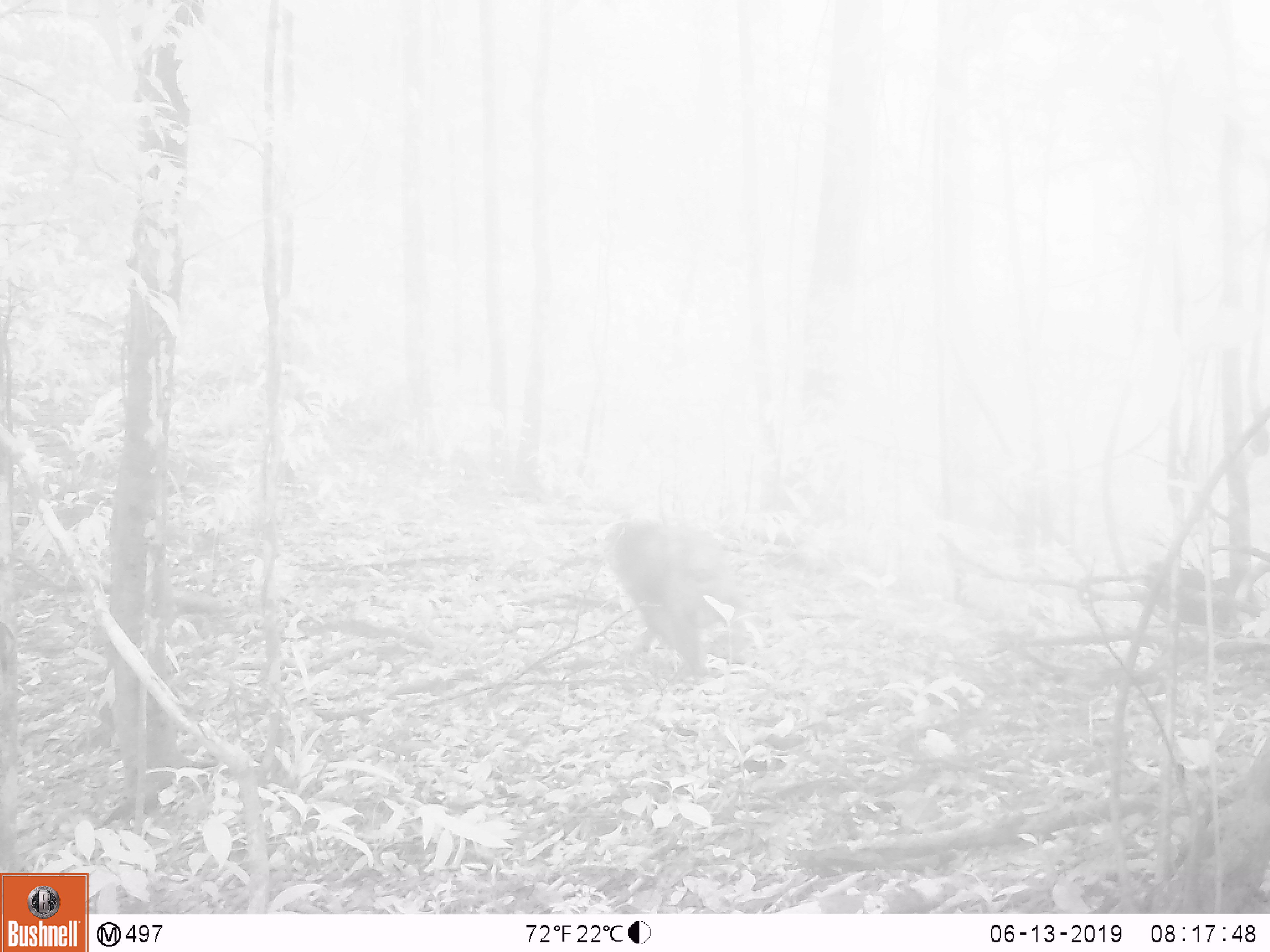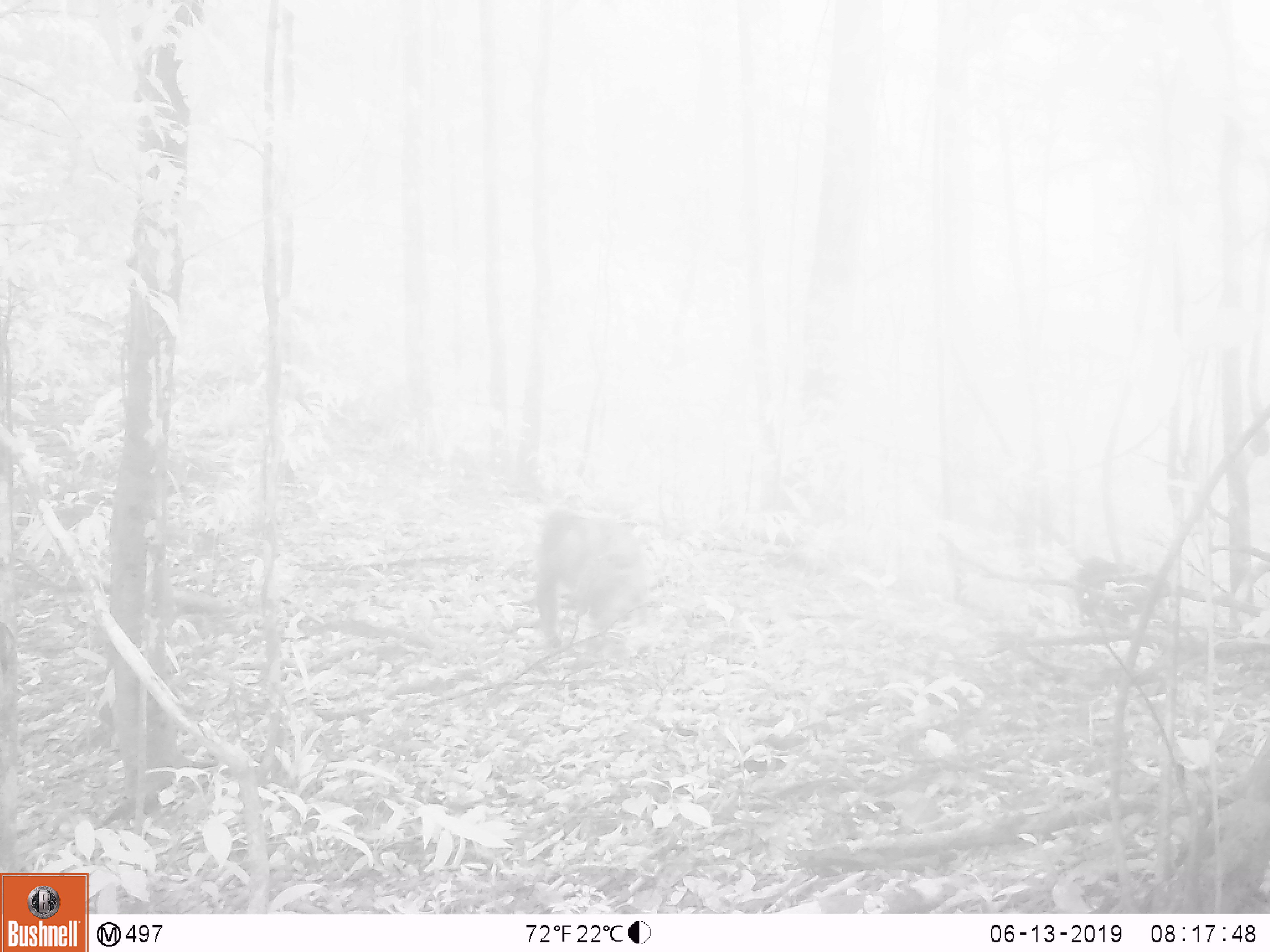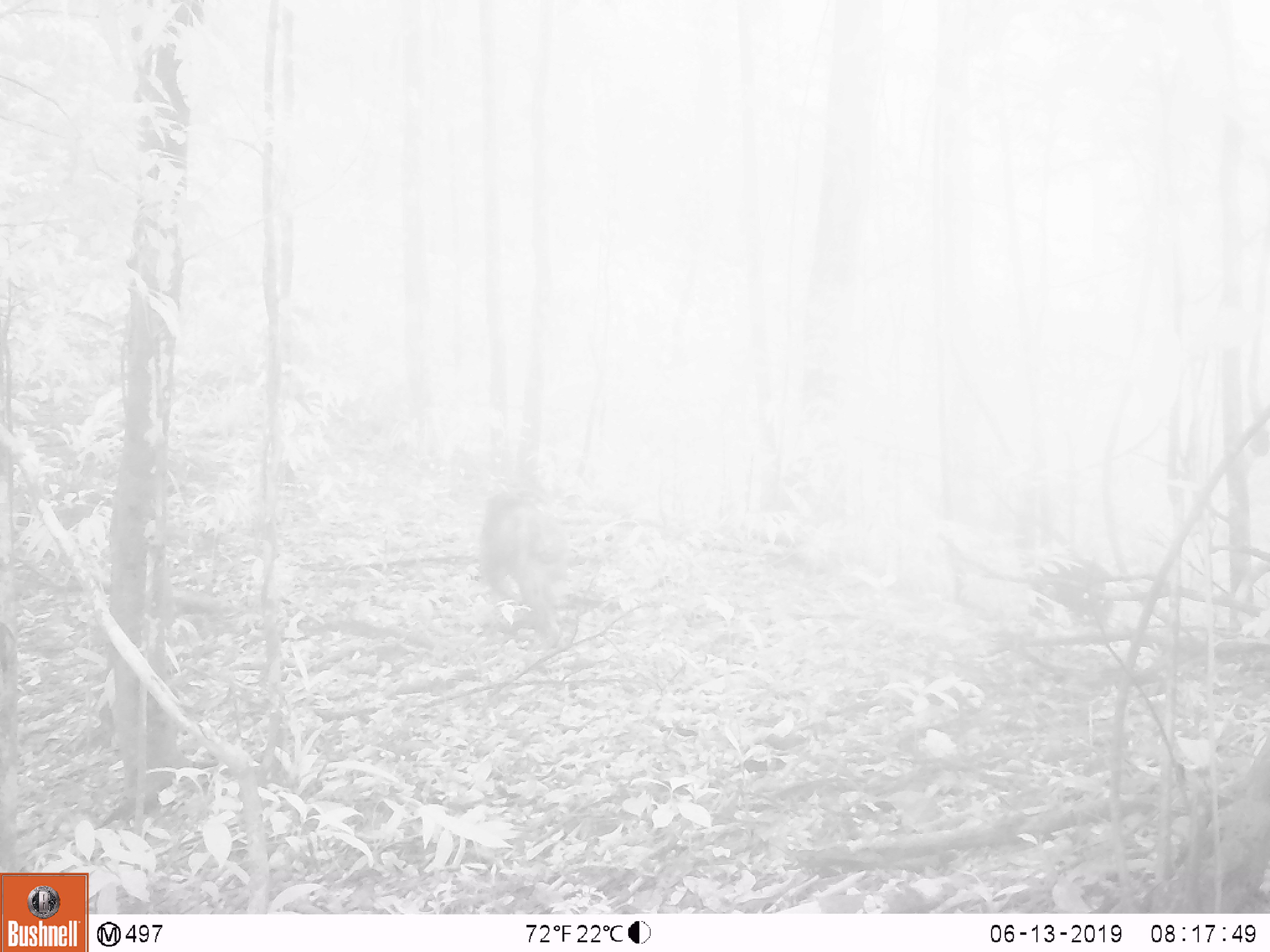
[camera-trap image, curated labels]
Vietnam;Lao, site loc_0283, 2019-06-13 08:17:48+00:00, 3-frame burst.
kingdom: Animalia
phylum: Chordata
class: Mammalia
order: Primates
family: Cercopithecidae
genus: Macaca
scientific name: Macaca arctoides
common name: stump-tailed macaque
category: stump tailed macaque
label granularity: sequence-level